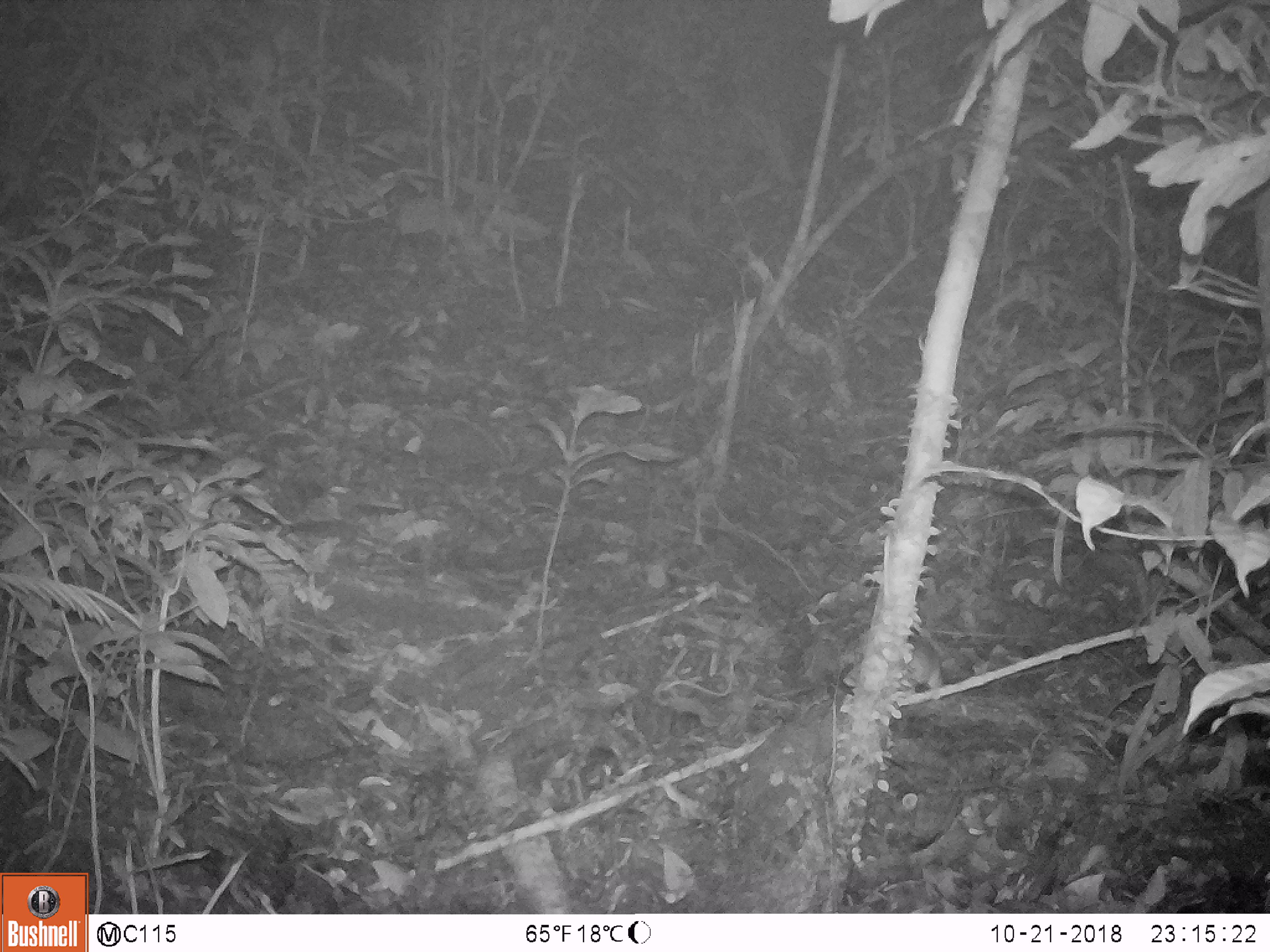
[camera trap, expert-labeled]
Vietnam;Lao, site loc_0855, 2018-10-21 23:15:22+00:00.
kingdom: Animalia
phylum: Chordata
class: Mammalia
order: Rodentia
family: Muridae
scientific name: Muridae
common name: old-world mice and rats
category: unidentified murid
Unidentified murid (old-world mice and rats) (Muridae). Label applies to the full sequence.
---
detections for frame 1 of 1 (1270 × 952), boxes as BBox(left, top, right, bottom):
unidentified murid: BBox(842, 632, 950, 690)